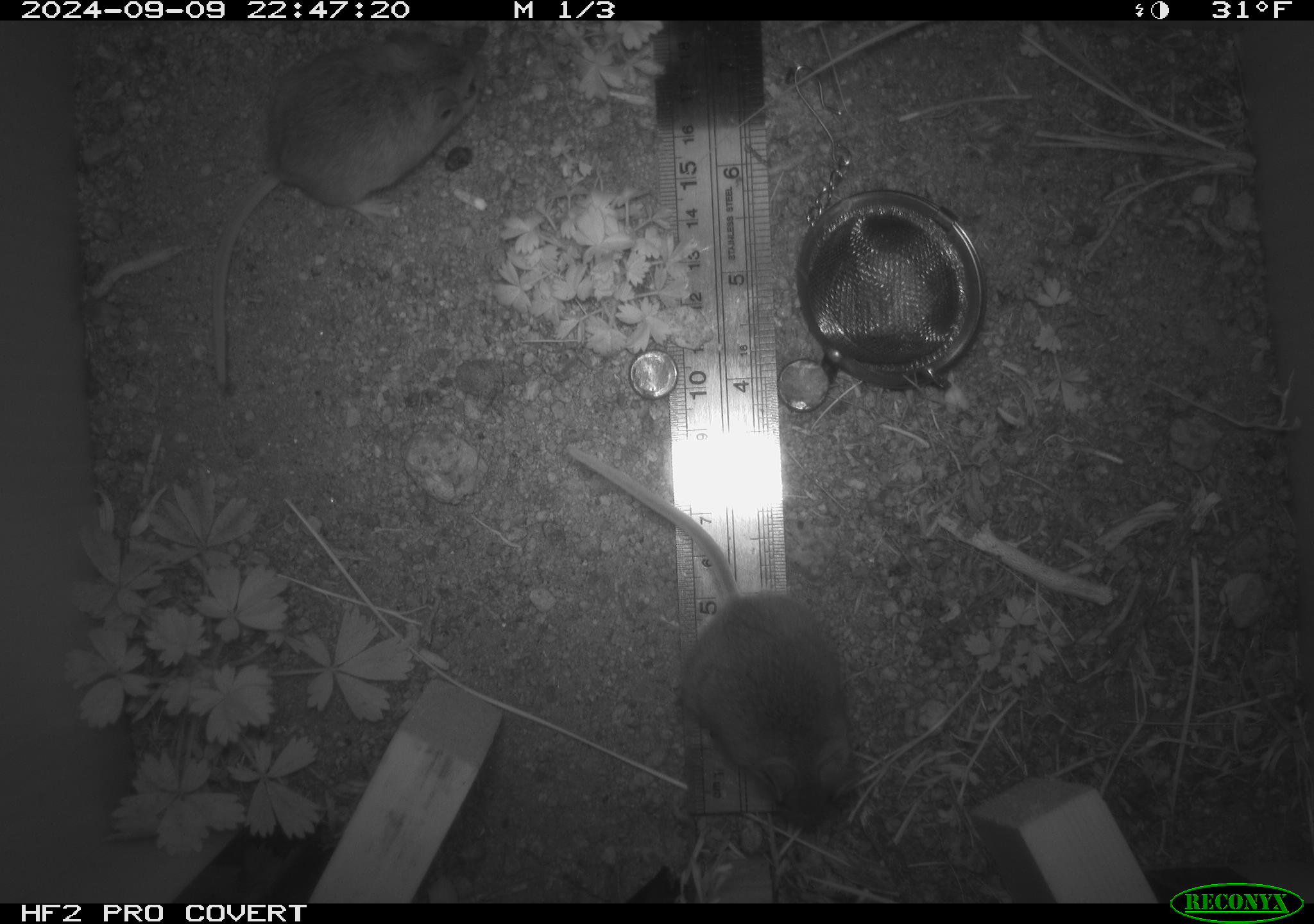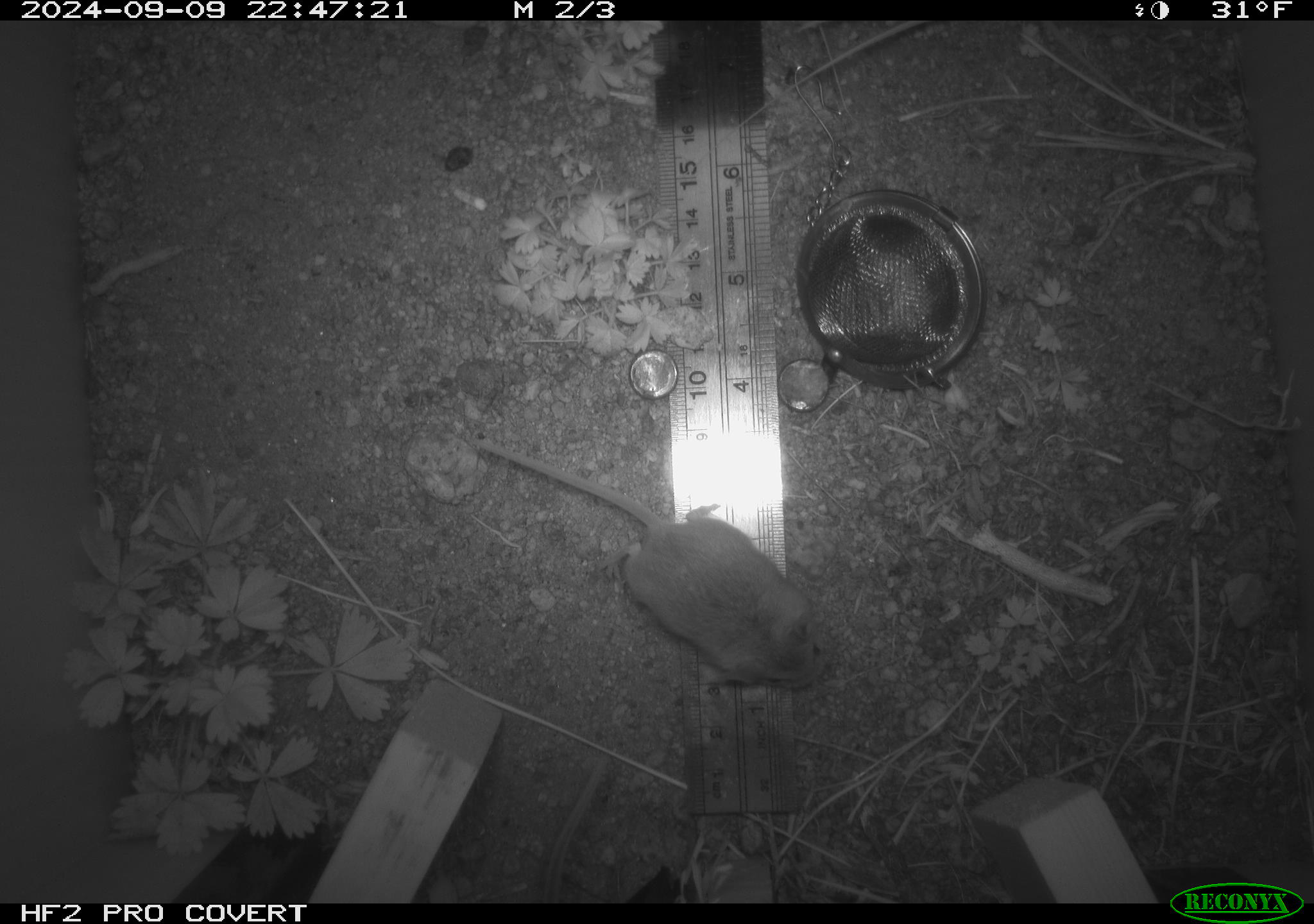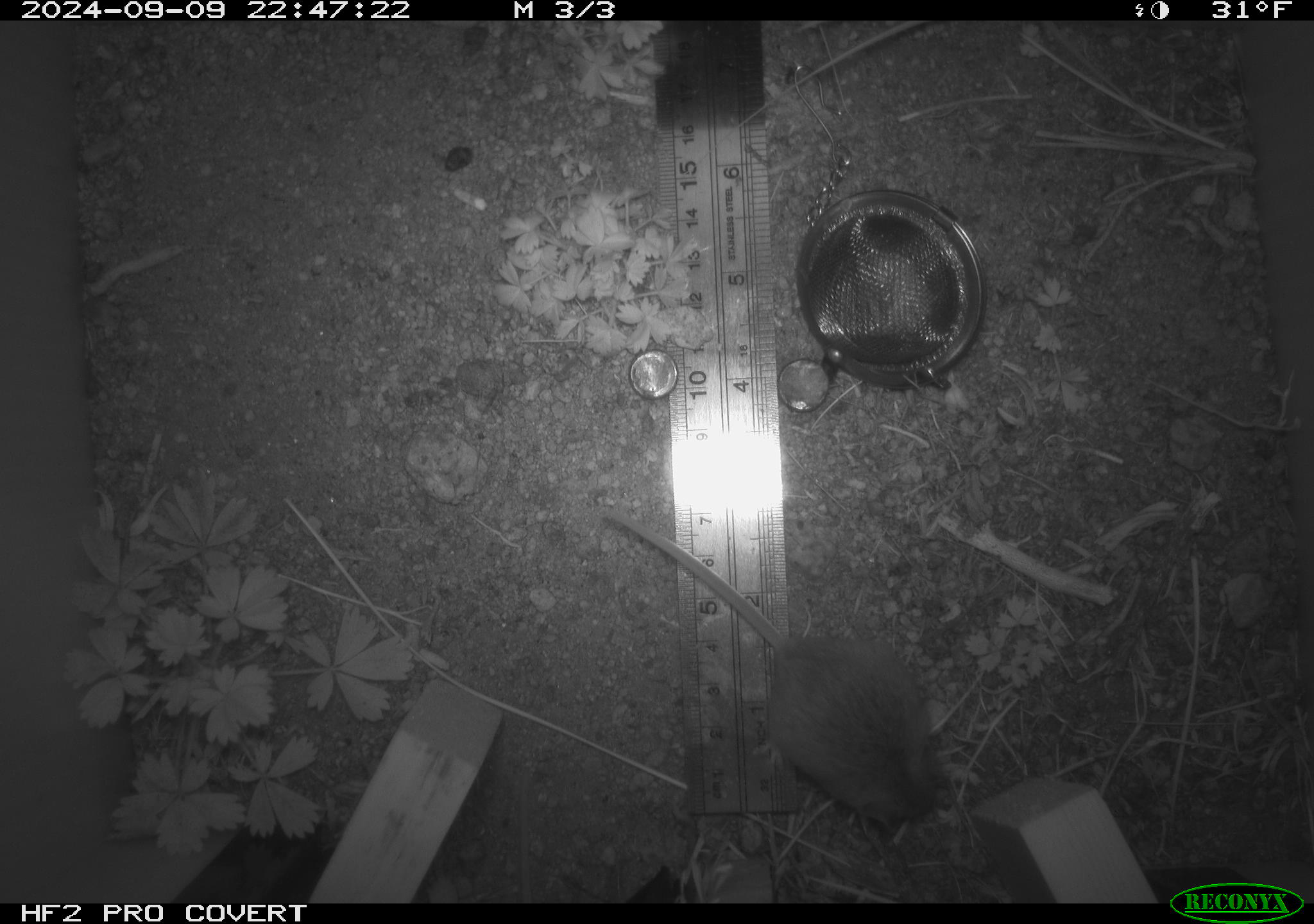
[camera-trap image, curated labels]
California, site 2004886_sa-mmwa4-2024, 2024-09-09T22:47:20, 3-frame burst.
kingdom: Animalia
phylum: Chordata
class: Mammalia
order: Rodentia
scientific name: Rodentia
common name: mouse species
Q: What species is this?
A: Mouse species (Rodentia).